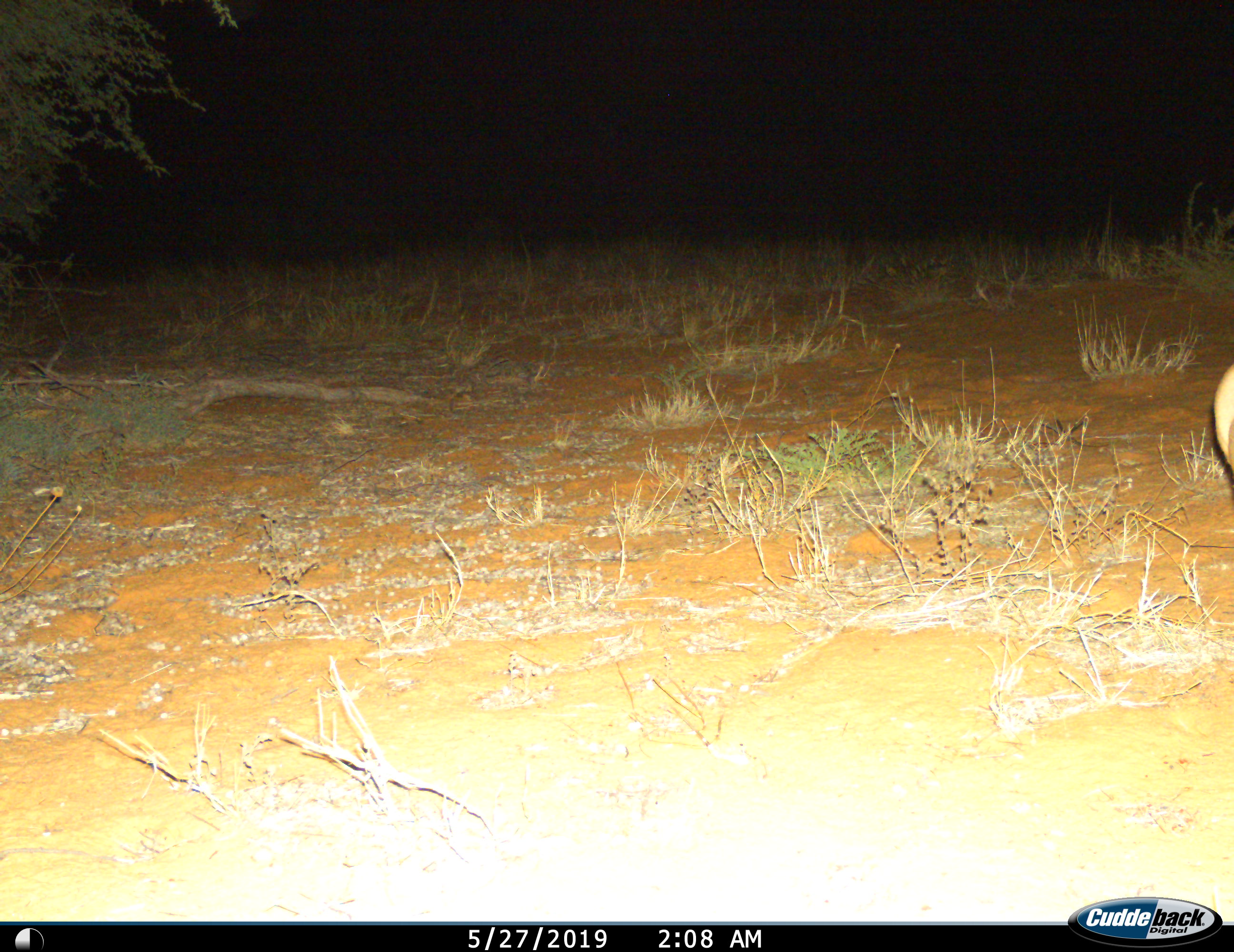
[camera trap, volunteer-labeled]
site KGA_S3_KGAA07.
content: unidentified animal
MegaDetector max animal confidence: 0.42